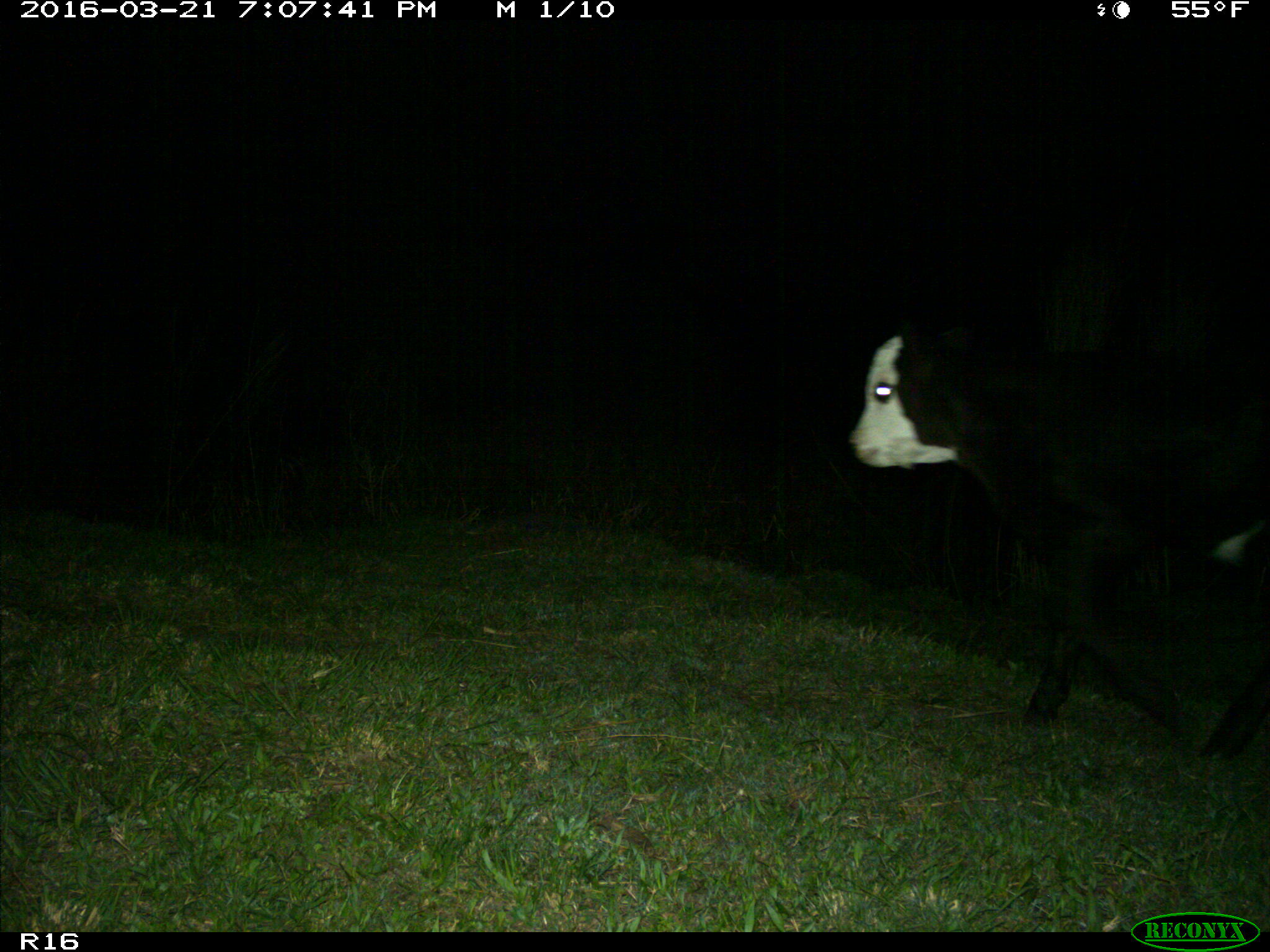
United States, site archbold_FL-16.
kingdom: Animalia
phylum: Chordata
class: Mammalia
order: Artiodactyla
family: Bovidae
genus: Bos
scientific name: Bos taurus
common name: domestic cow